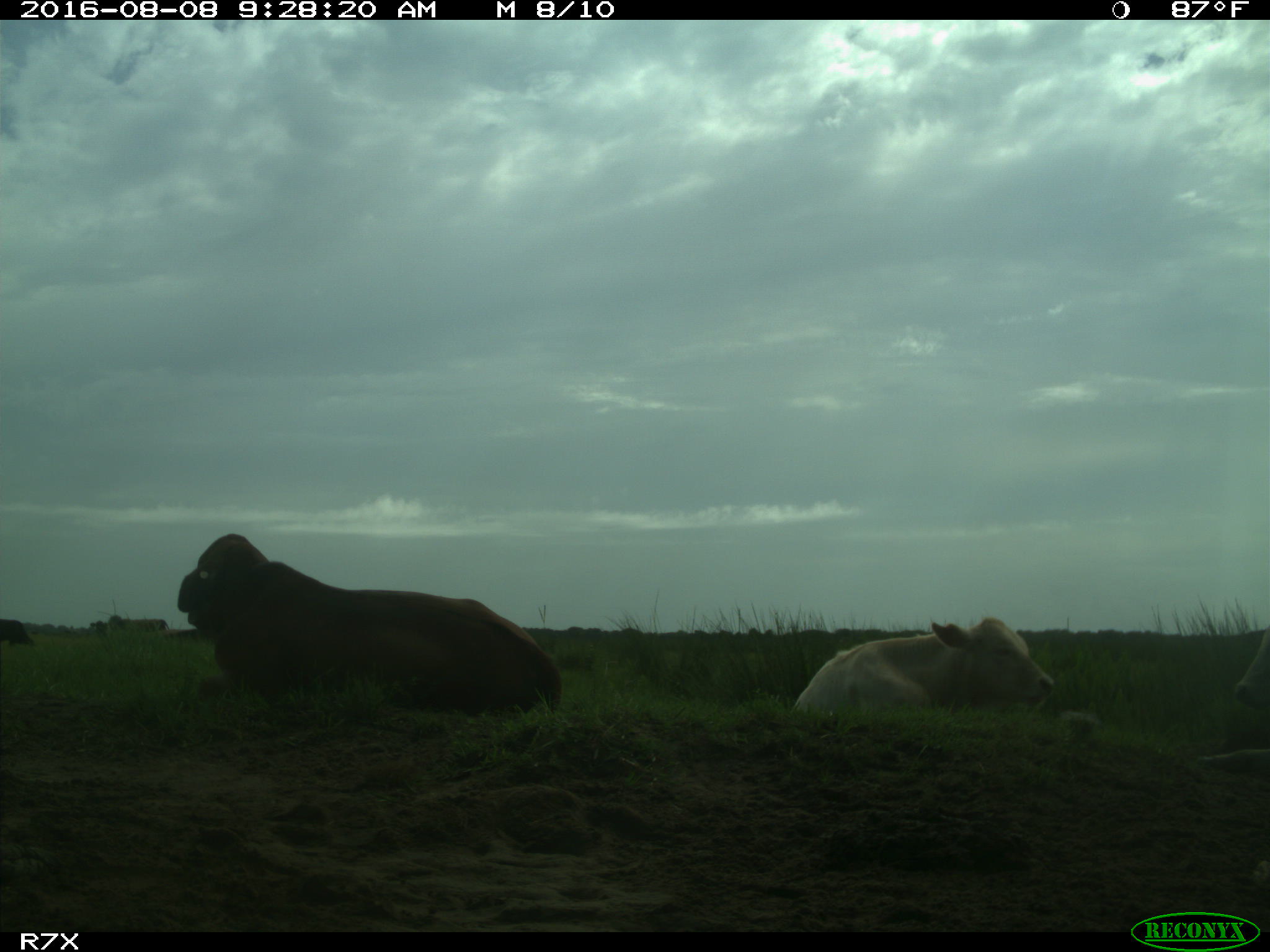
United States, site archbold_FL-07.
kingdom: Animalia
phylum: Chordata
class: Mammalia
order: Artiodactyla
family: Bovidae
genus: Bos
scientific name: Bos taurus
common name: domestic cow